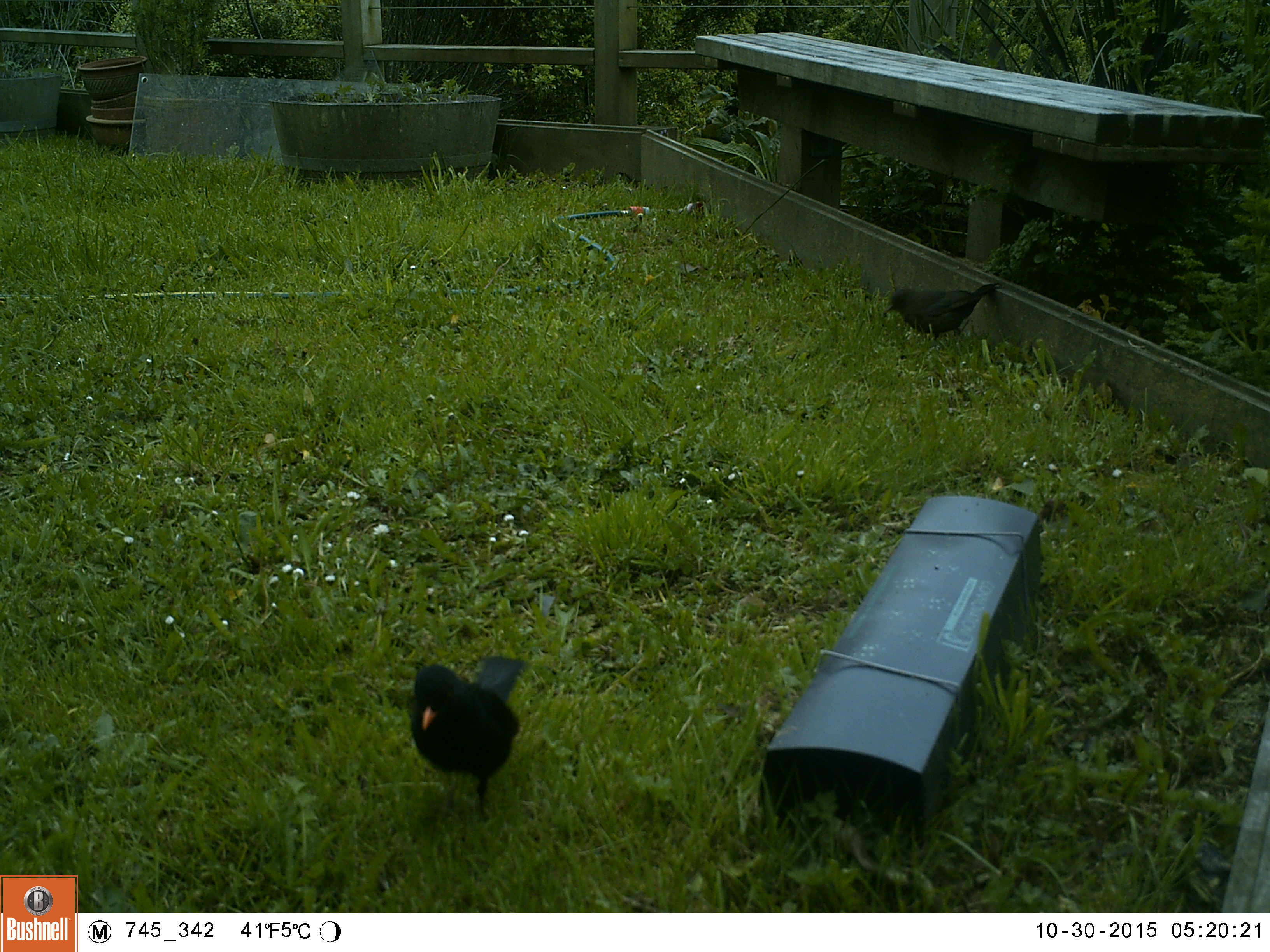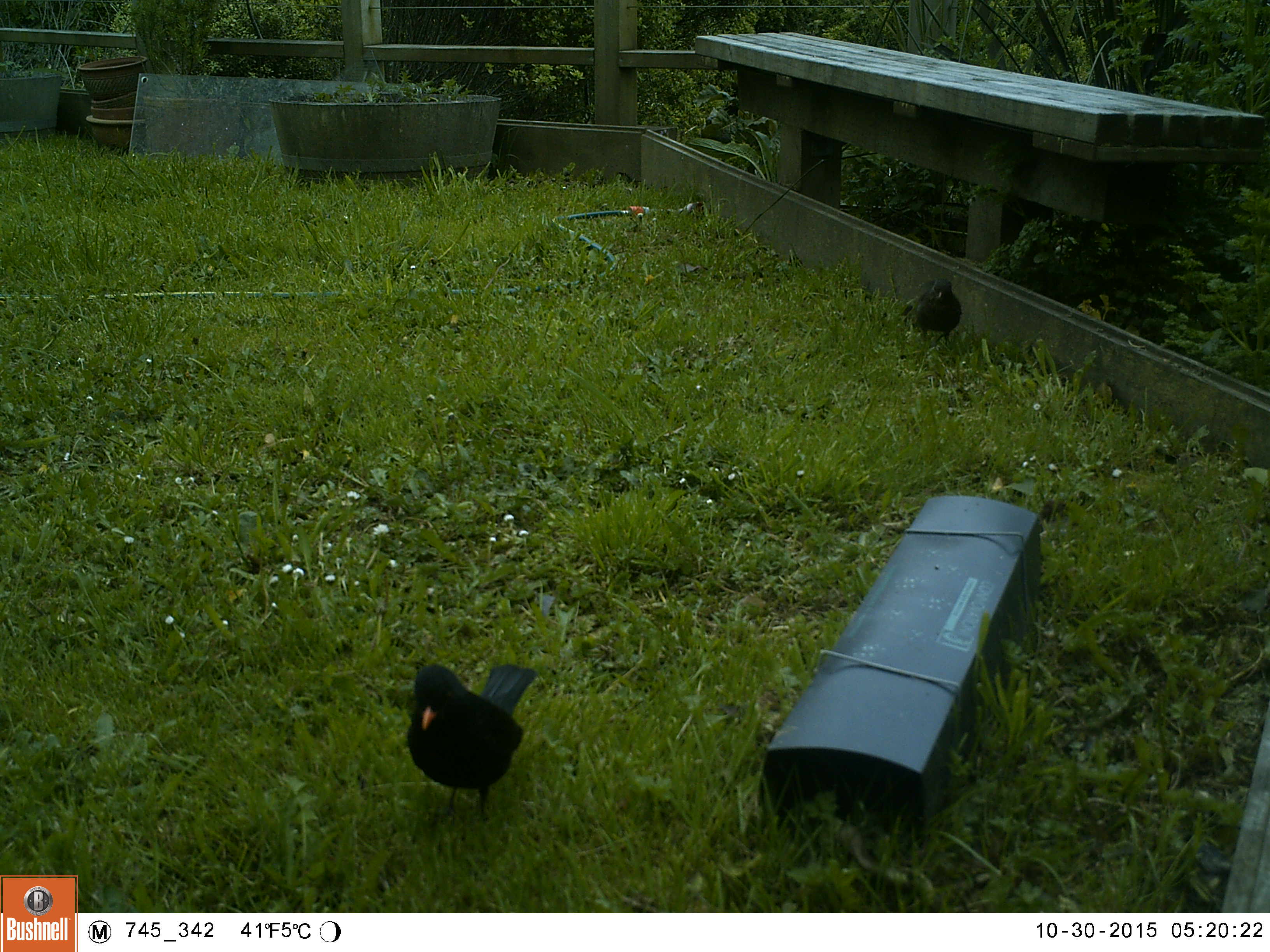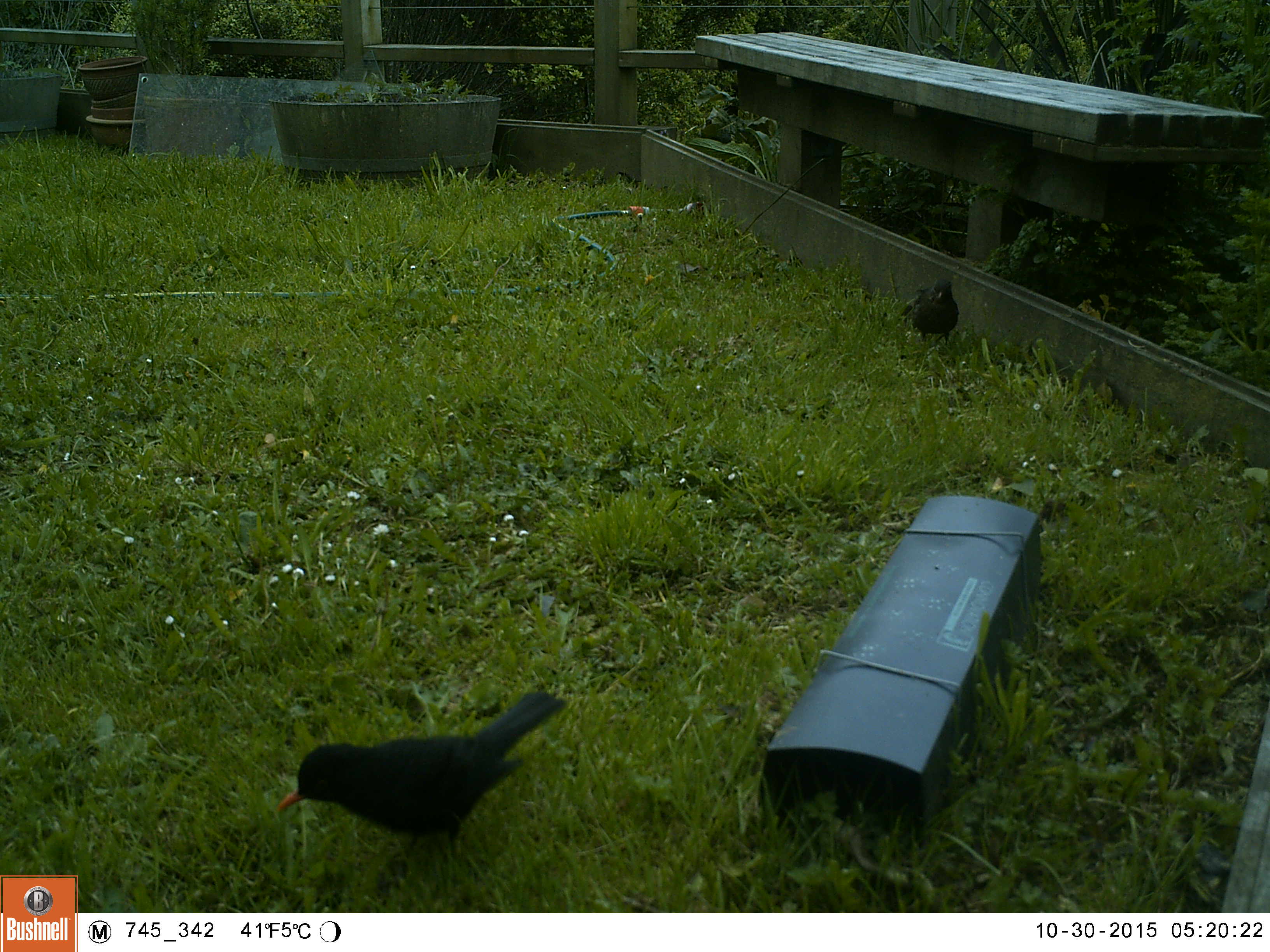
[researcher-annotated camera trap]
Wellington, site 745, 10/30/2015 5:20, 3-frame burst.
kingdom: Animalia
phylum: Chordata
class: Aves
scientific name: Aves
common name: bird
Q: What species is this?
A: Bird (Aves).